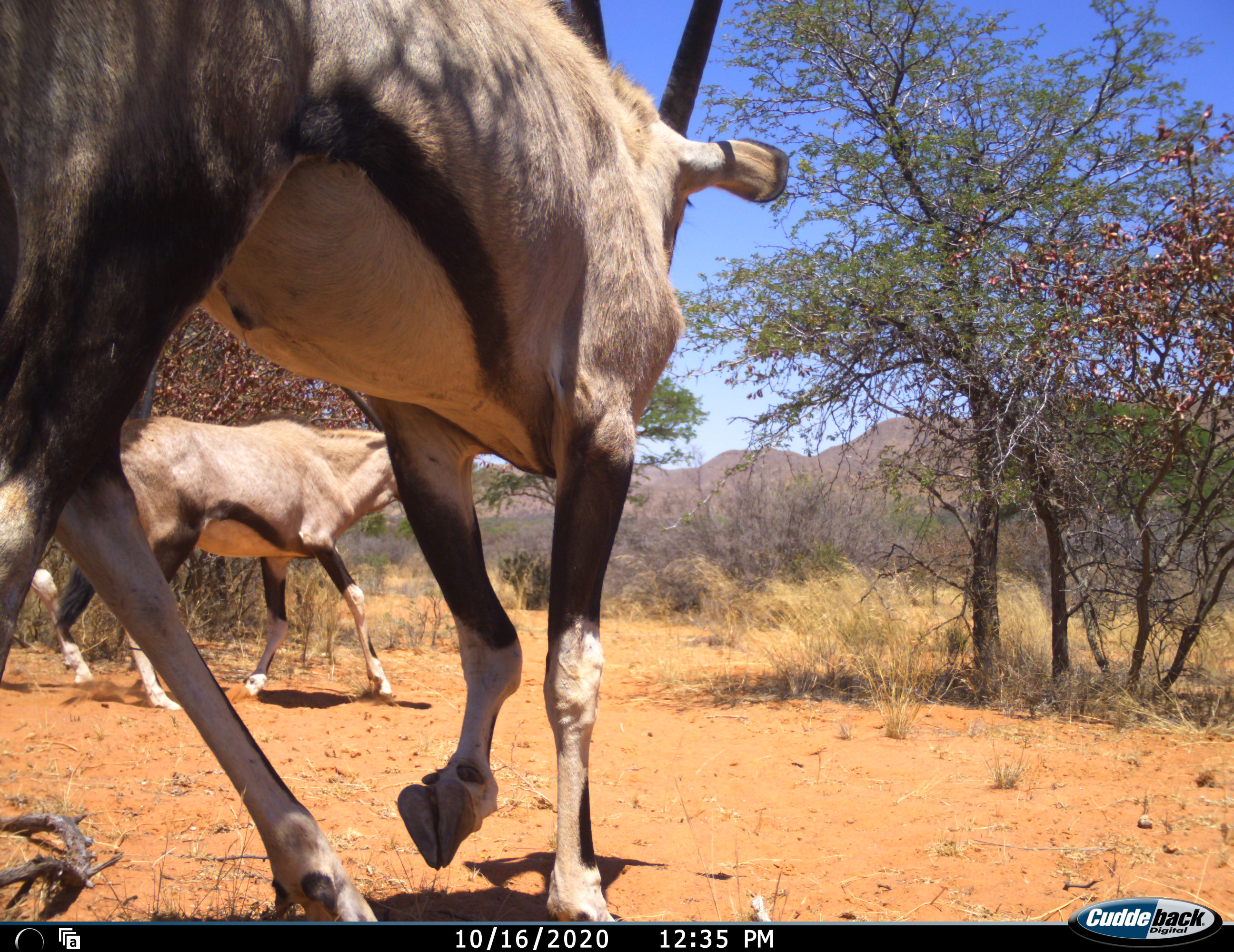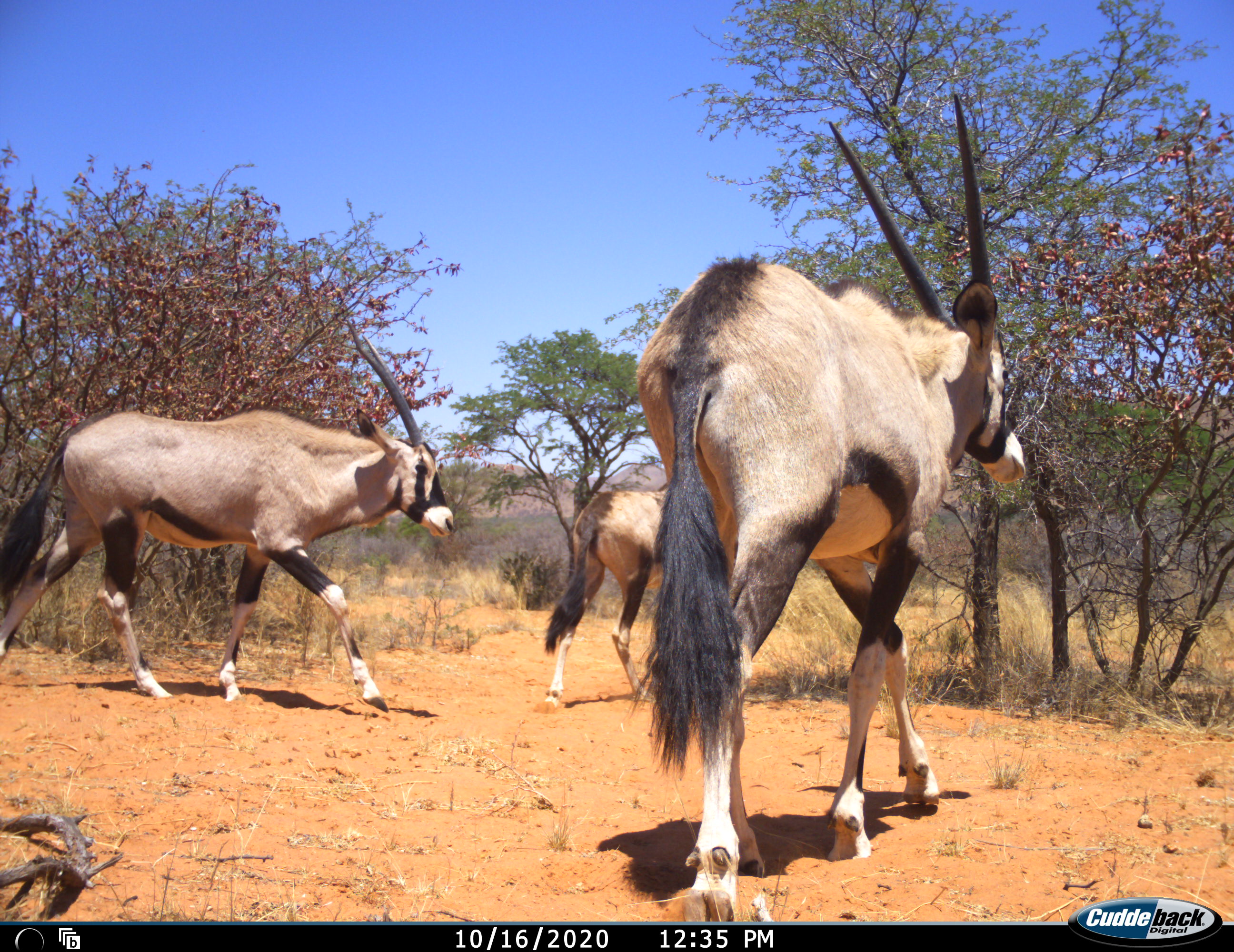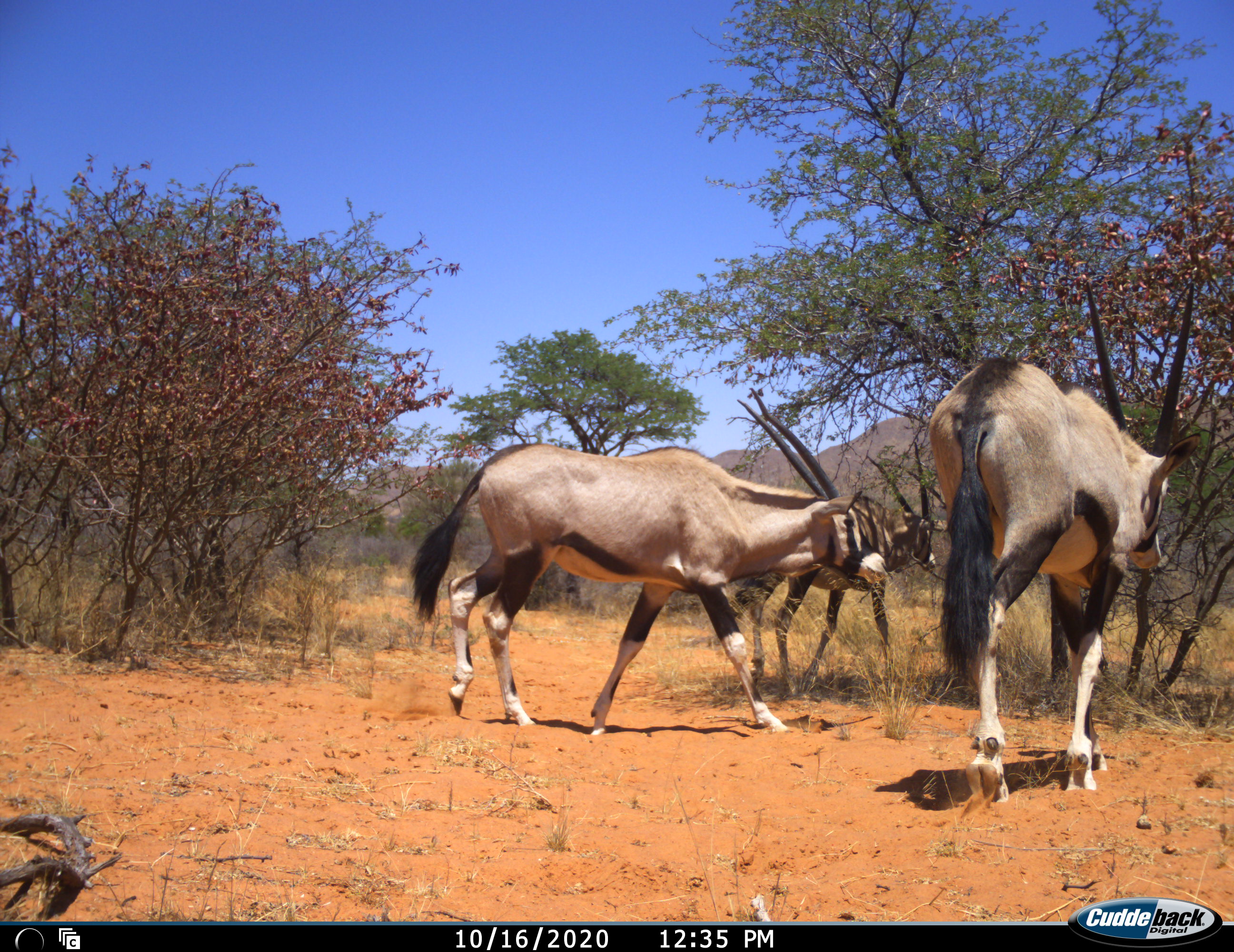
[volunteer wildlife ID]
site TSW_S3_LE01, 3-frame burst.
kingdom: Animalia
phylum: Chordata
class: Mammalia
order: Artiodactyla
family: Bovidae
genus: Oryx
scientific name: Oryx gazella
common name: gemsbok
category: oryx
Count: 3.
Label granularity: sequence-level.